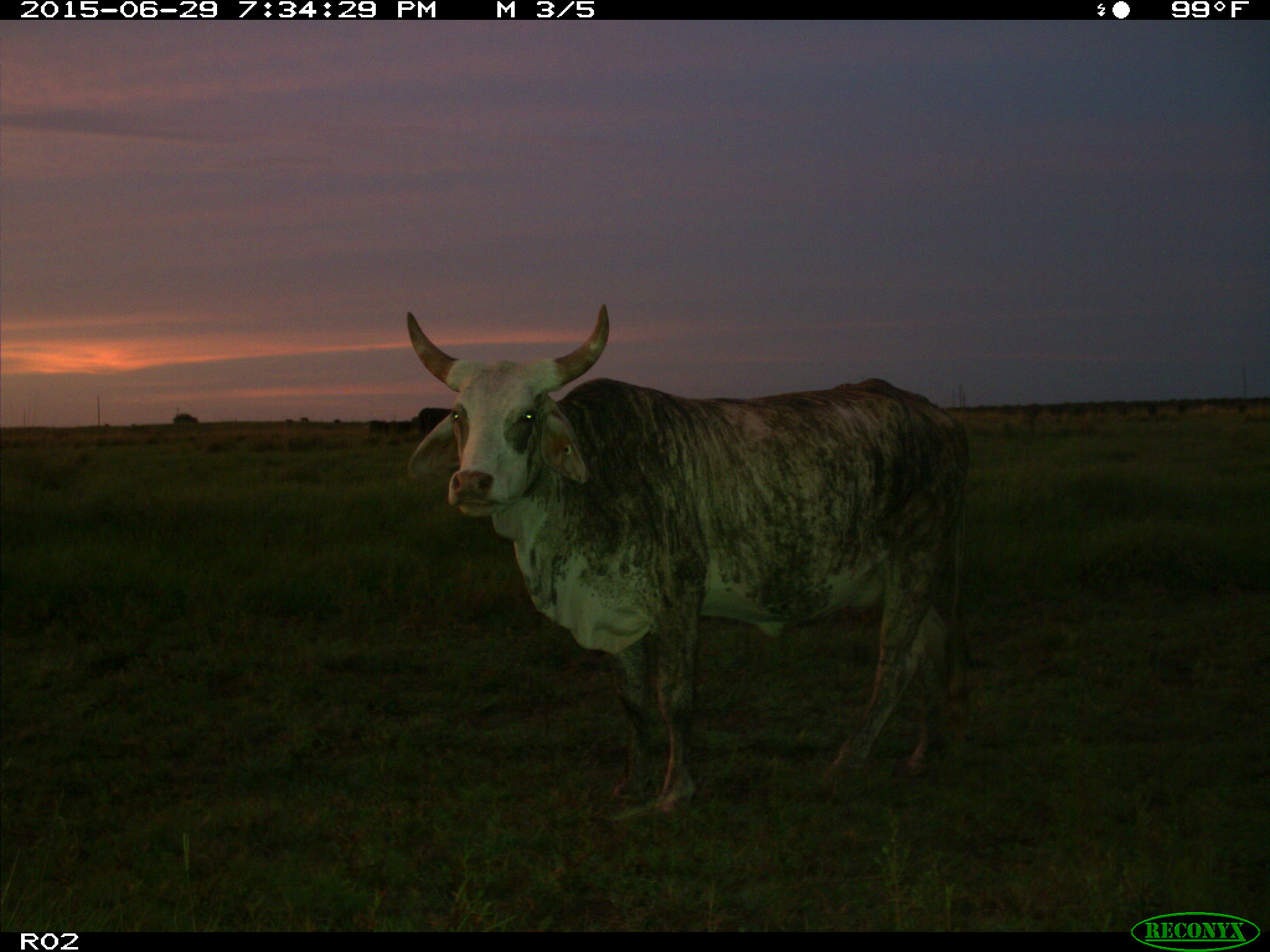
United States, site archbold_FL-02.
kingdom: Animalia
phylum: Chordata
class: Mammalia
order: Artiodactyla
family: Bovidae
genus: Bos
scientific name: Bos taurus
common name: domestic cow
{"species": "Bos taurus (domestic cow)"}